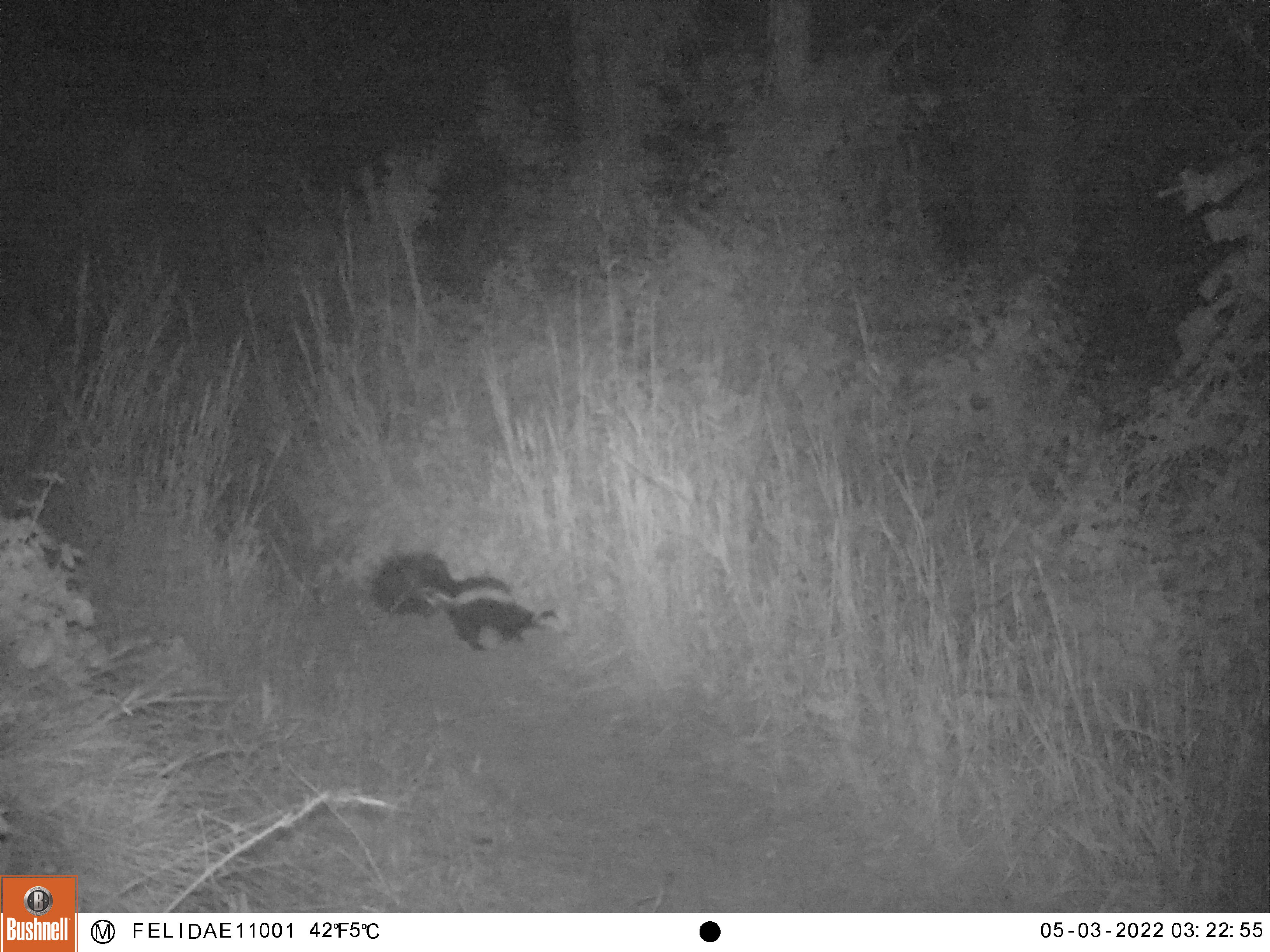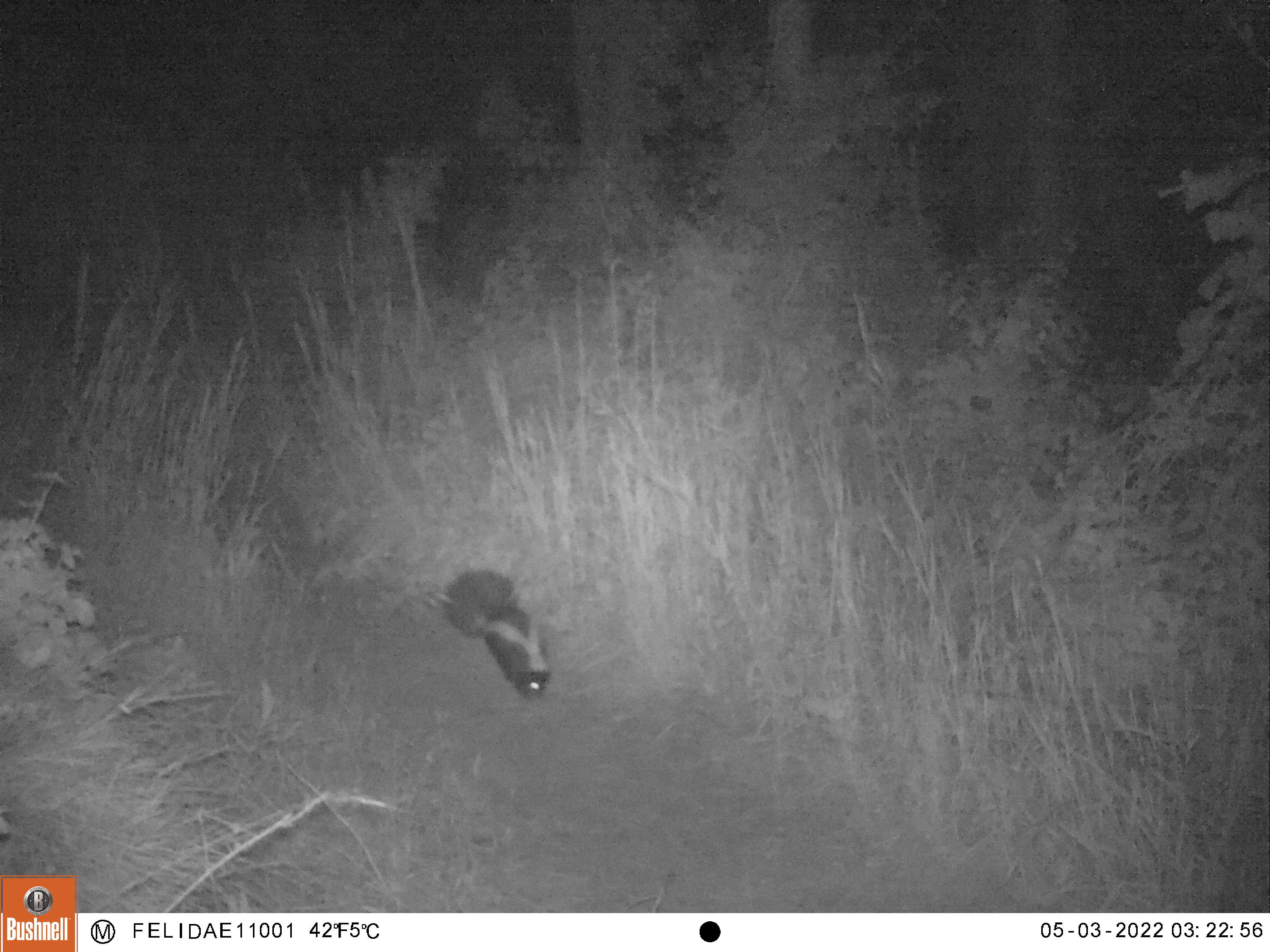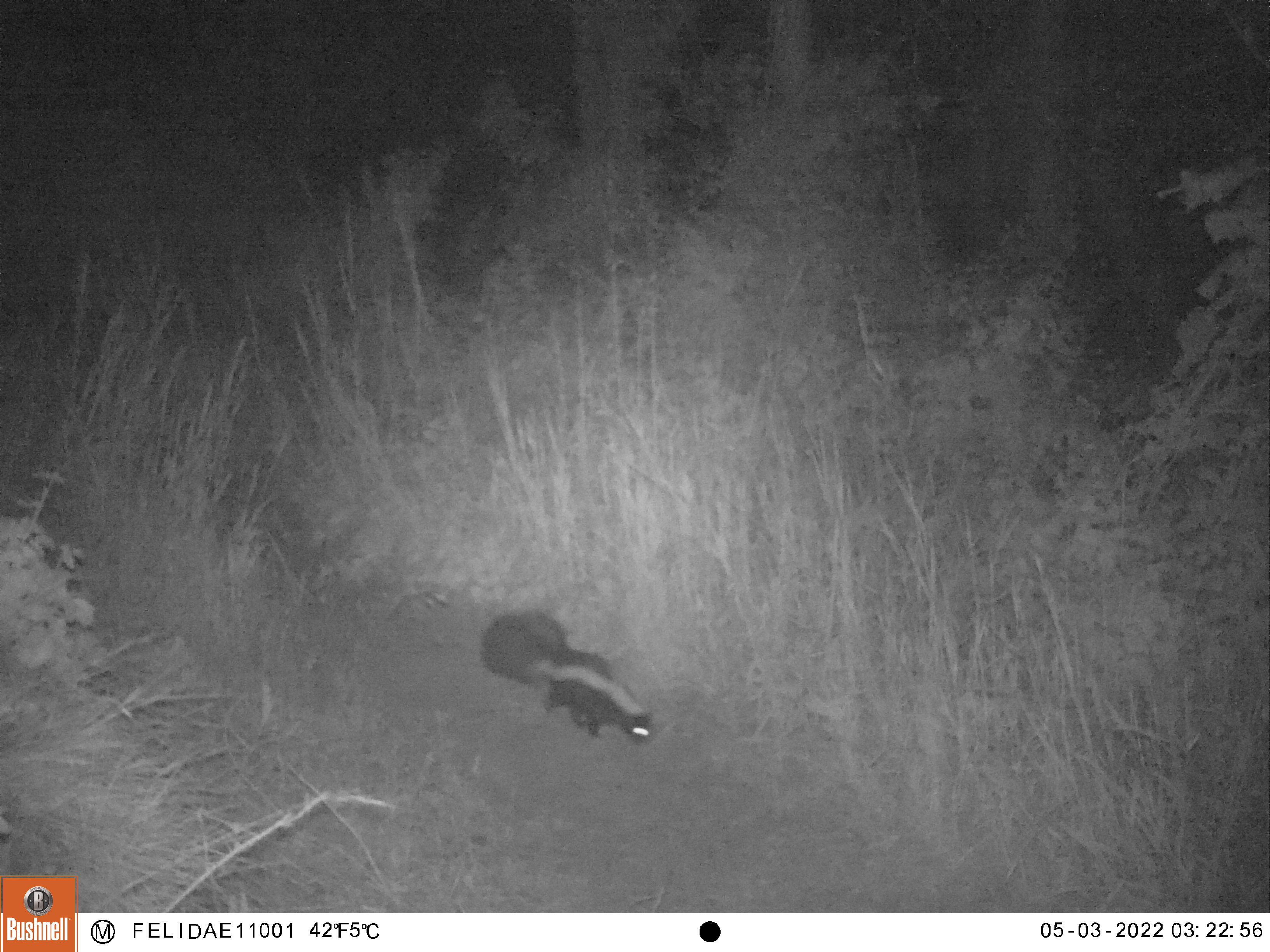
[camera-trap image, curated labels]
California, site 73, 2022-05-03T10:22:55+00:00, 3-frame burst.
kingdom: Animalia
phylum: Chordata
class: Mammalia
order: Carnivora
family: Mephitidae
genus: Mephitis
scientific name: Mephitis mephitis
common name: striped skunk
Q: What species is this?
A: Striped skunk (Mephitis mephitis).